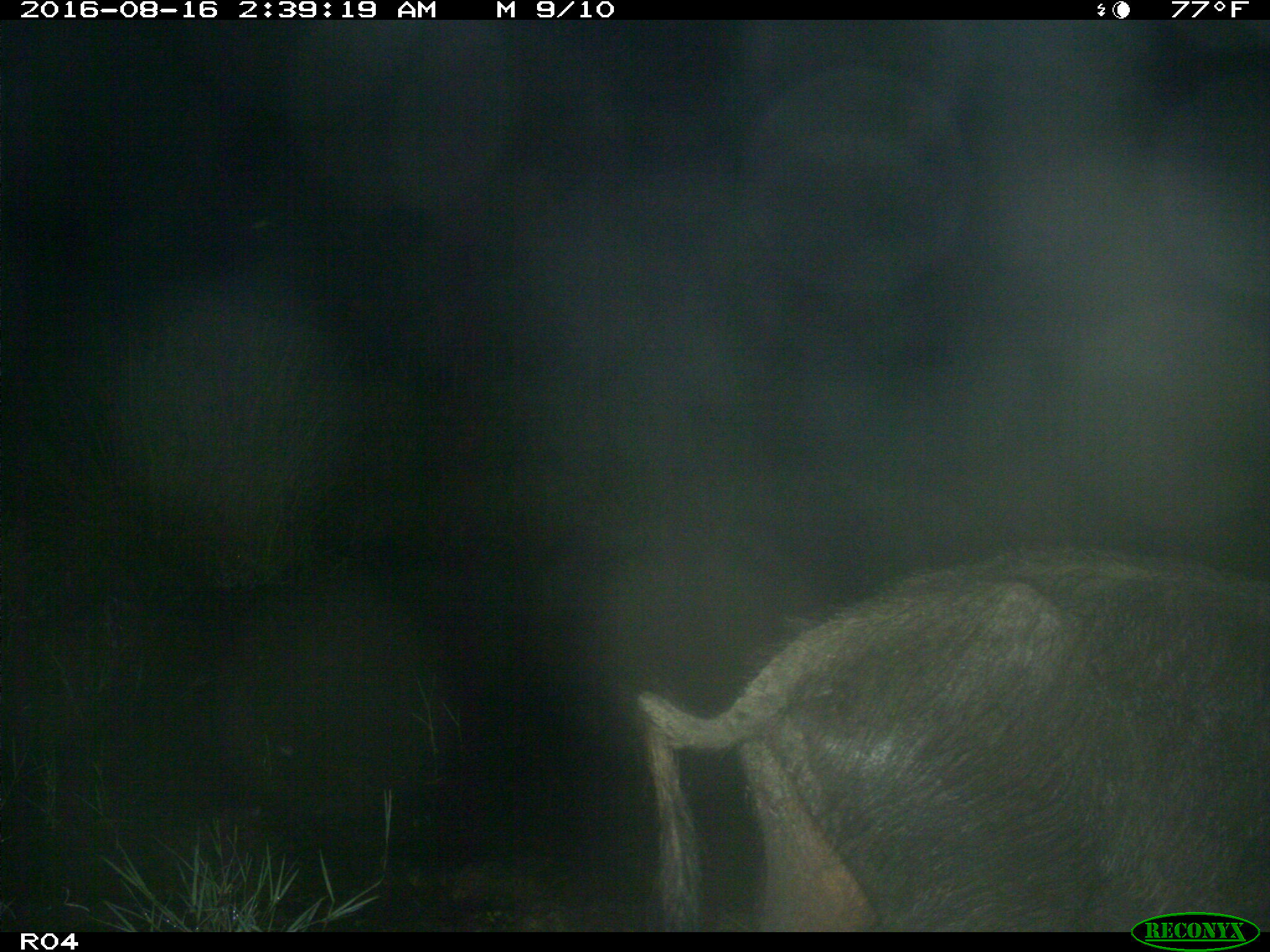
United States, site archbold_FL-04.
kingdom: Animalia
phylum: Chordata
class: Mammalia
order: Artiodactyla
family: Suidae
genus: Sus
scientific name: Sus scrofa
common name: wild boar